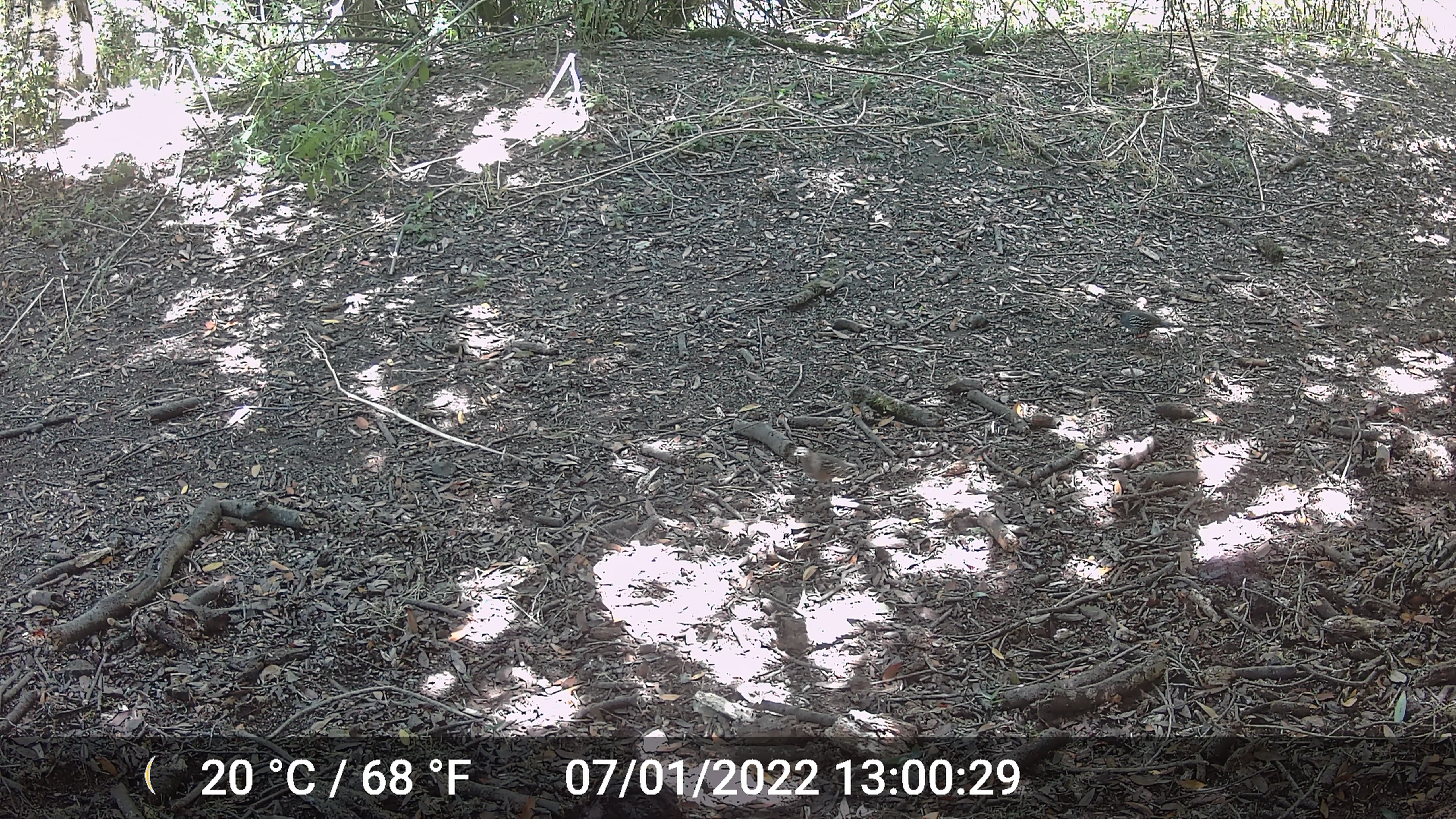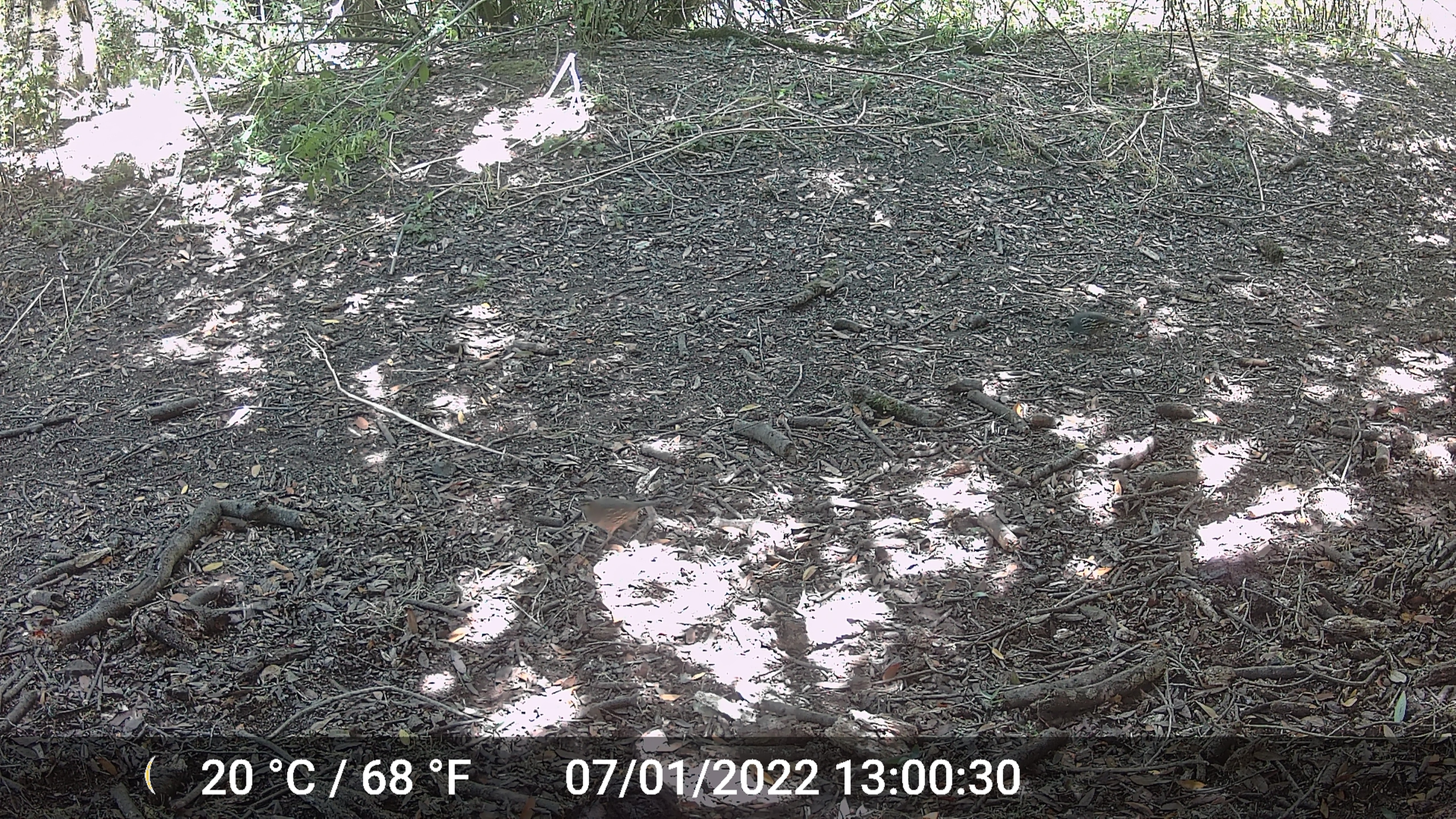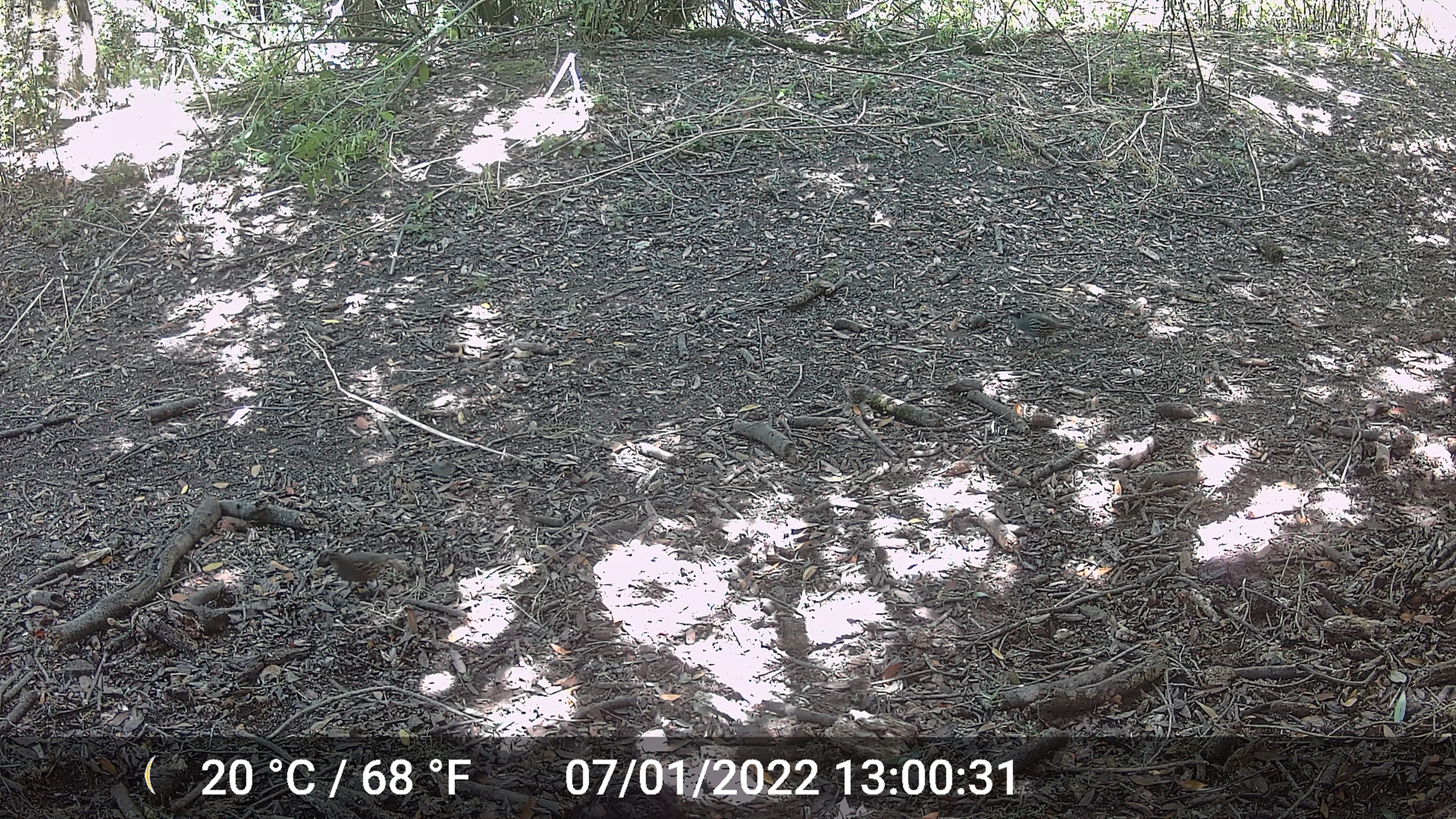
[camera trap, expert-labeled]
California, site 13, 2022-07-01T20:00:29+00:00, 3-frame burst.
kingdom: Animalia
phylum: Chordata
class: Aves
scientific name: Aves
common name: bird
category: unknown bird